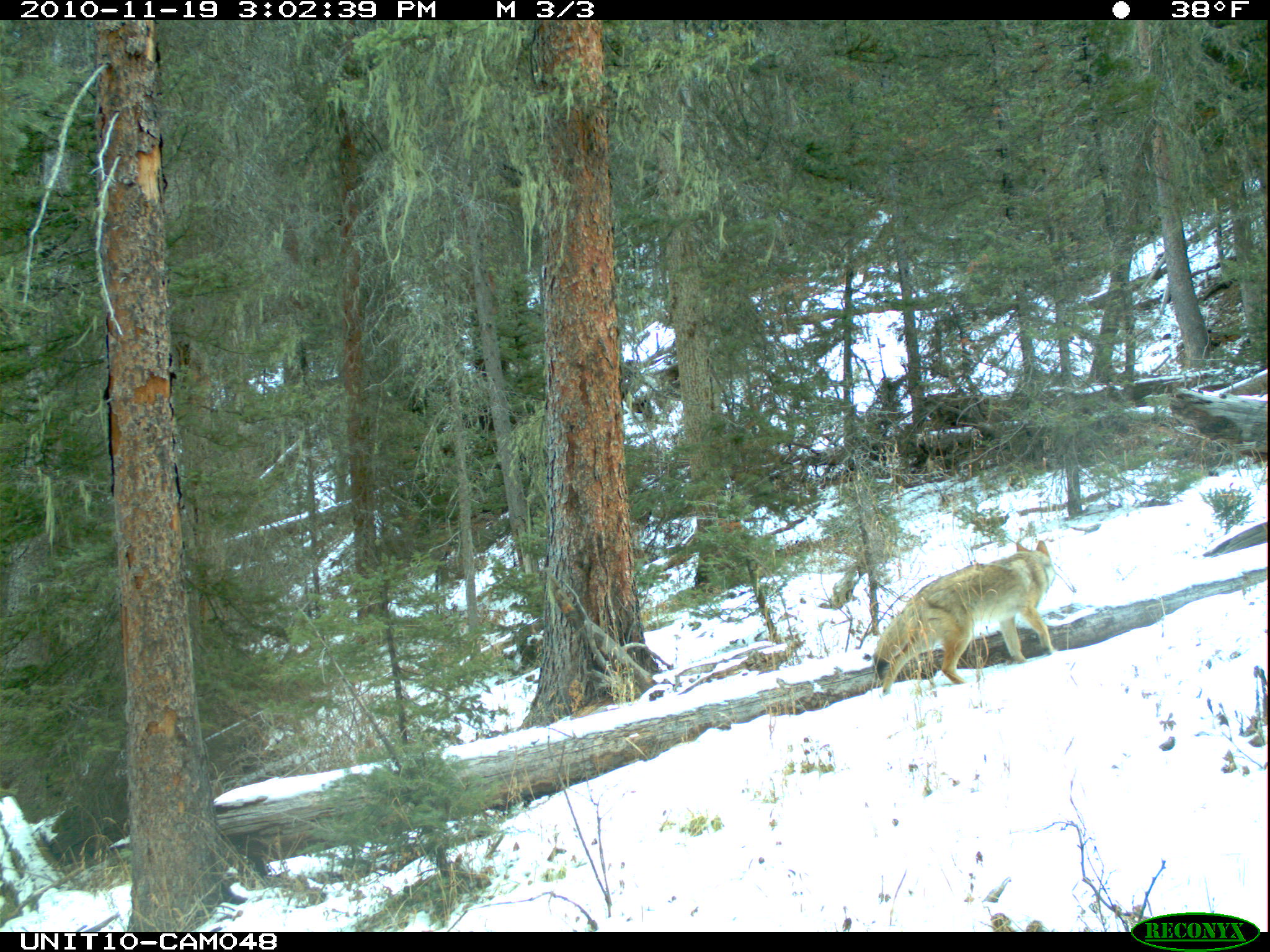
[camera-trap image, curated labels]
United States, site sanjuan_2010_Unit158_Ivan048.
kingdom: Animalia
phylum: Chordata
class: Mammalia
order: Carnivora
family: Canidae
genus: Canis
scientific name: Canis latrans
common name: coyote